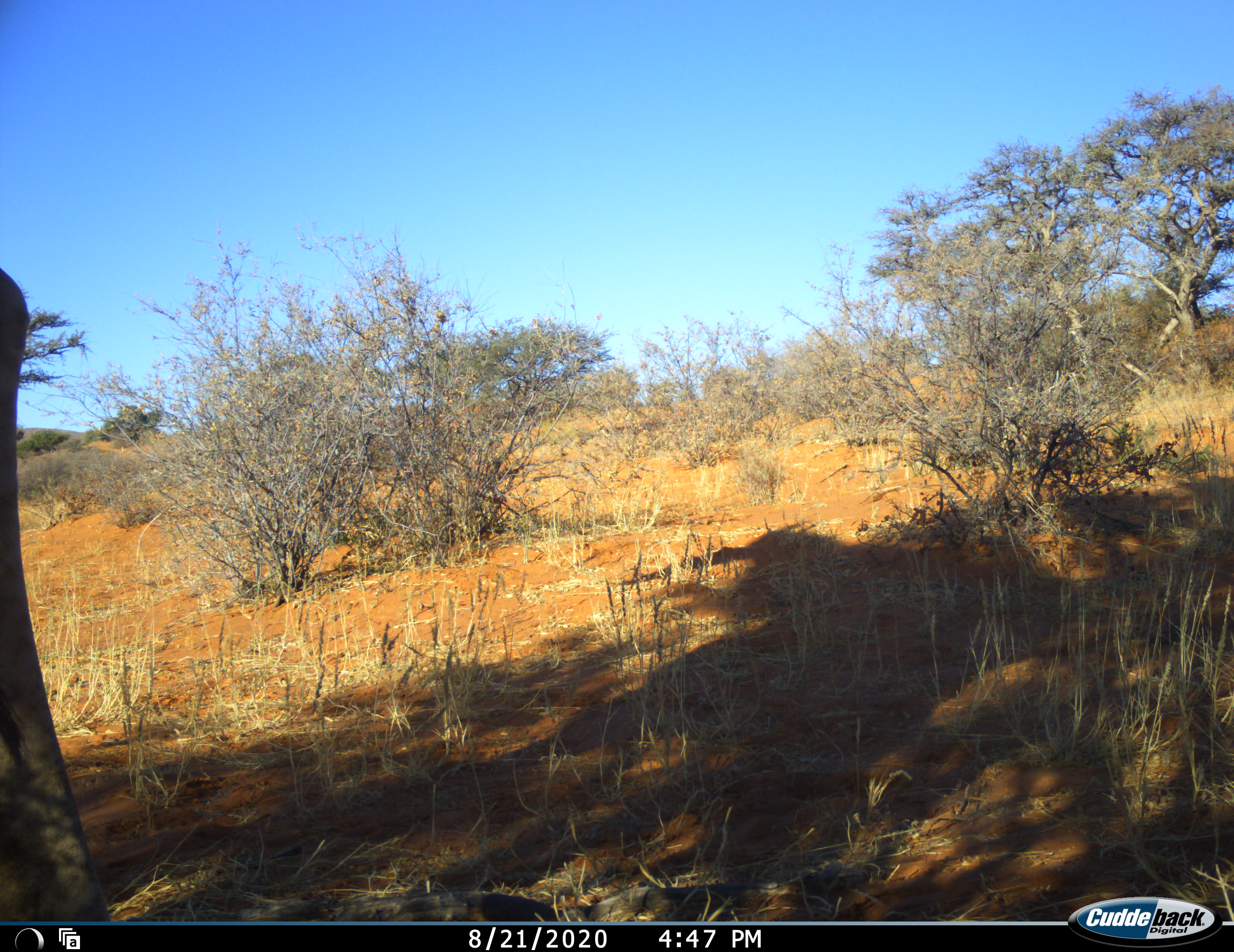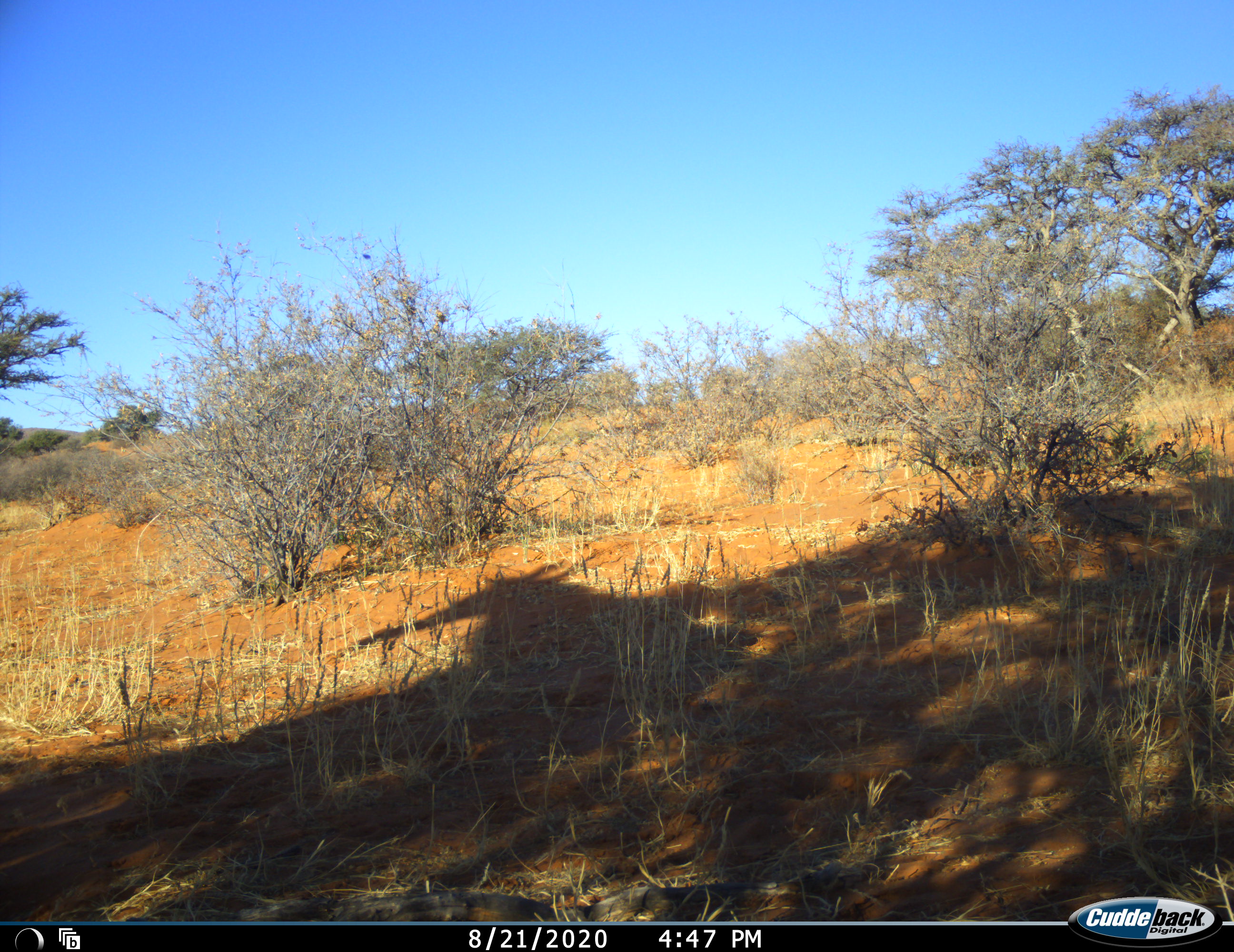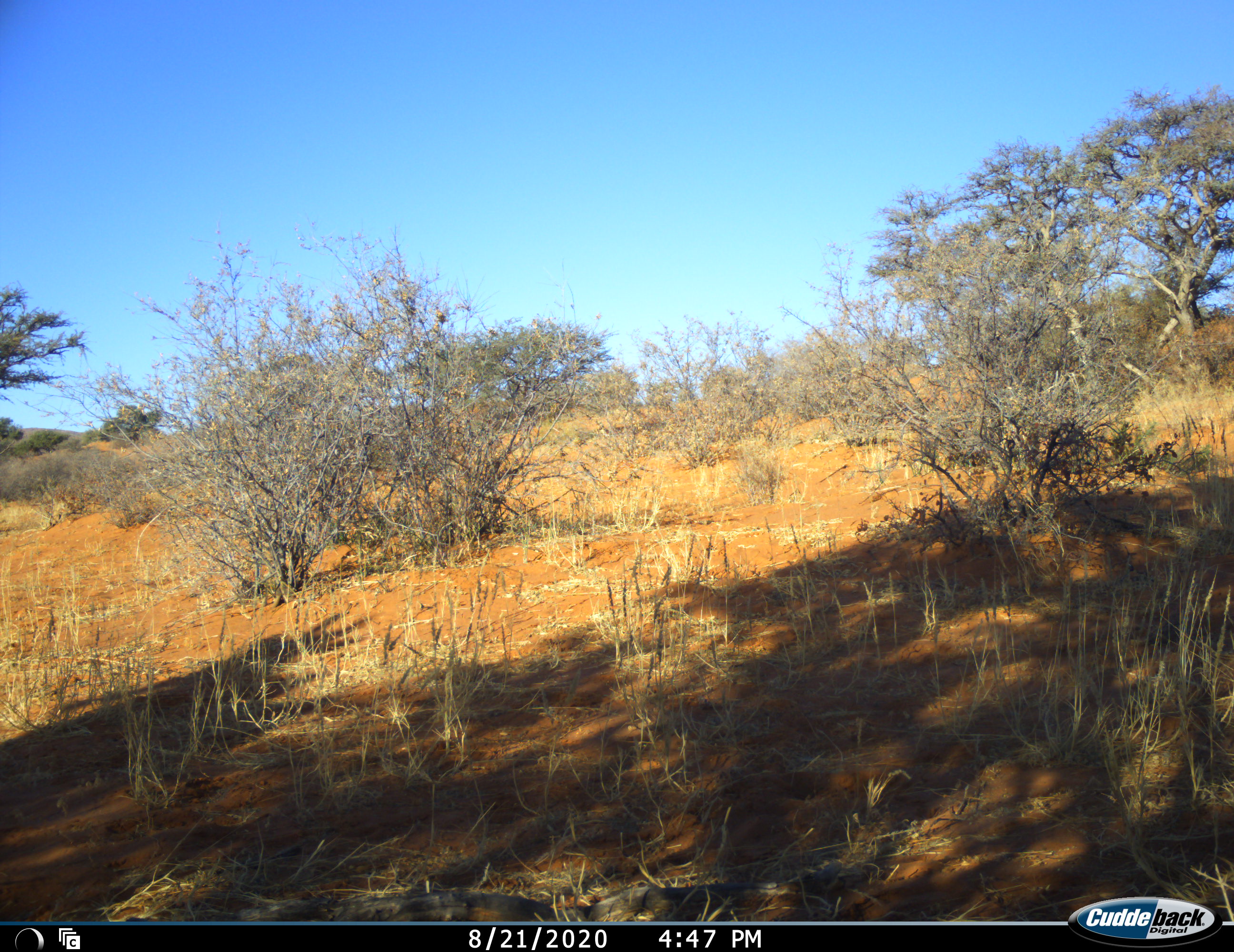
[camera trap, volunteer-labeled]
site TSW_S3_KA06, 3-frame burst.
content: unidentified animal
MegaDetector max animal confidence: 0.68